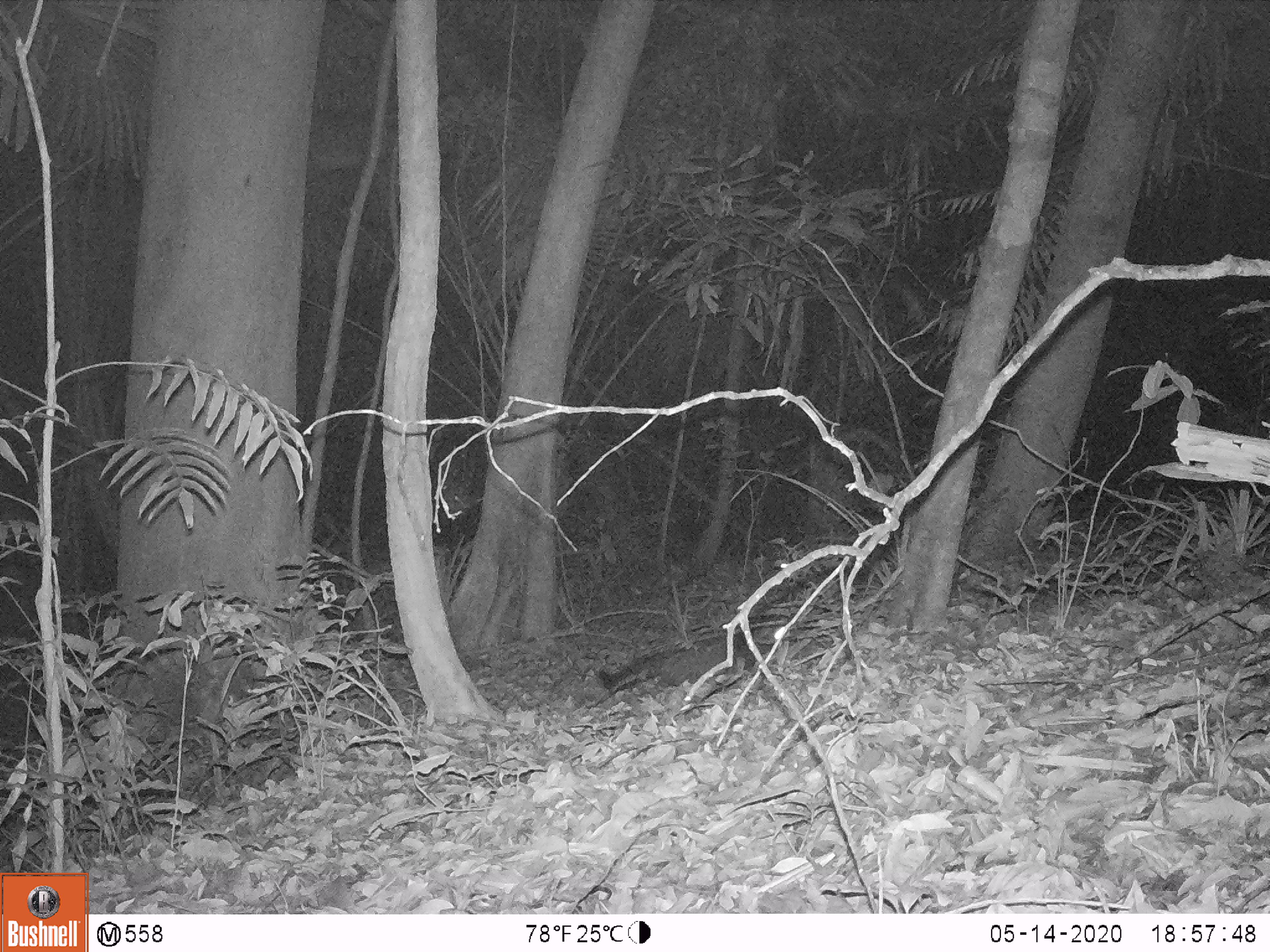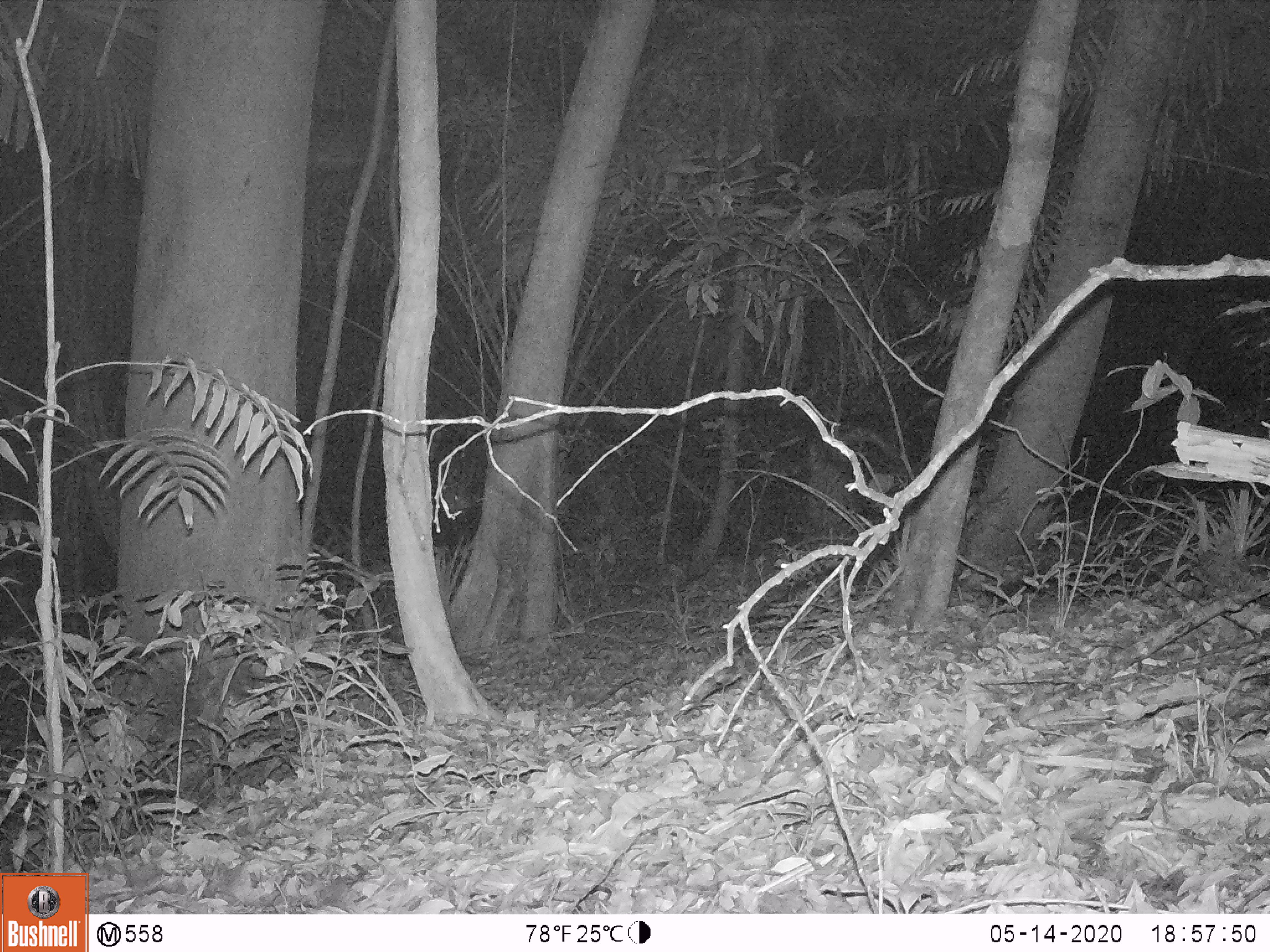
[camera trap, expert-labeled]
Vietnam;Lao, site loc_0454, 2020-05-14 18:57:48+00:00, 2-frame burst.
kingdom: Animalia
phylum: Chordata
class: Mammalia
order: Carnivora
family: Viverridae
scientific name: Paradoxurinae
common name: palm civet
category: unidentified palm civet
Unidentified palm civet (palm civet) (Paradoxurinae). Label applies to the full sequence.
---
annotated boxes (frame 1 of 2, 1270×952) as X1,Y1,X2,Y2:
unidentified palm civet: 595,625,785,695